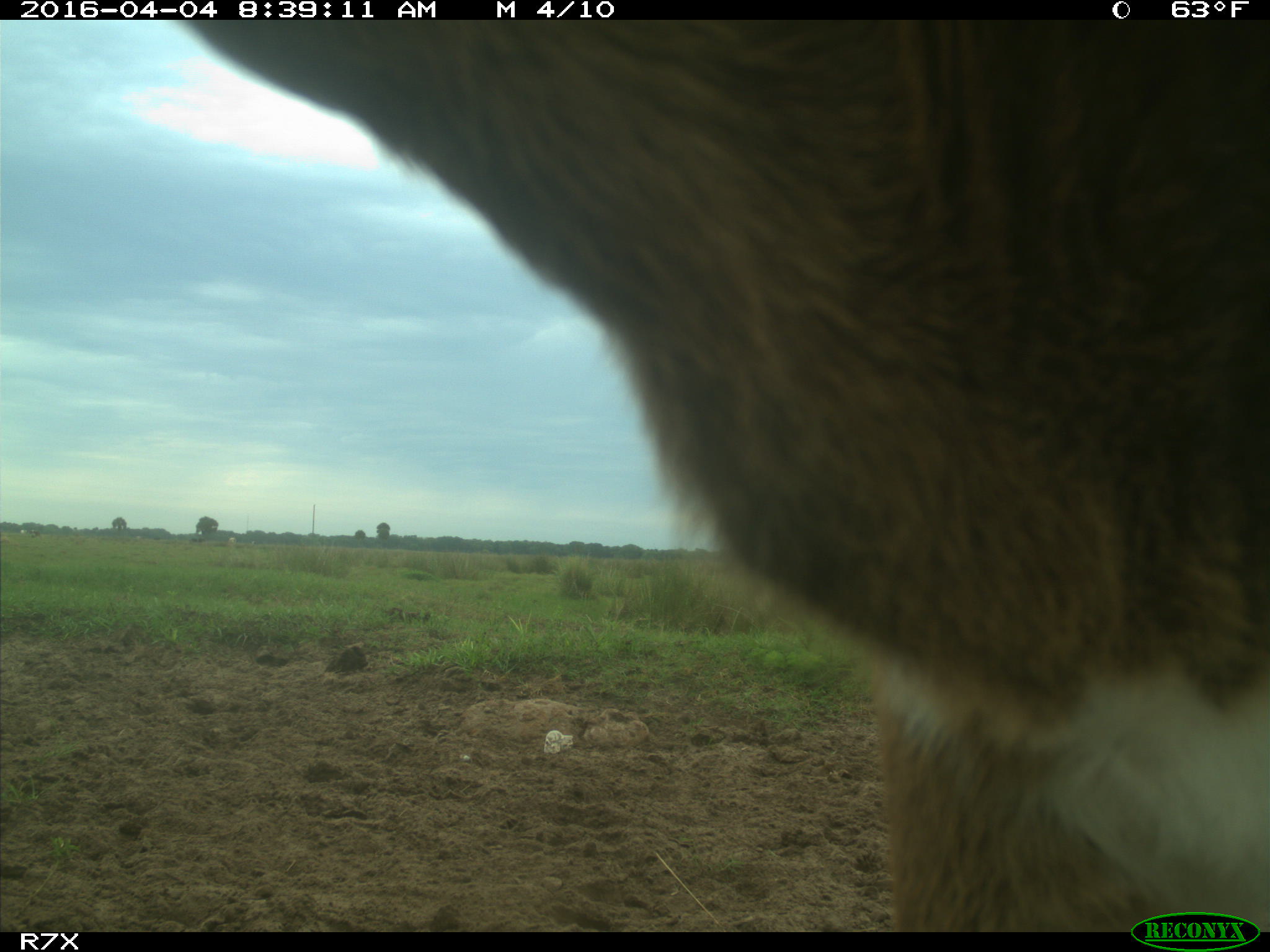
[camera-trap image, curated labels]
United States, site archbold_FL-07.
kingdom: Animalia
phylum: Chordata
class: Mammalia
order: Artiodactyla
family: Bovidae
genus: Bos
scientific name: Bos taurus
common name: domestic cow